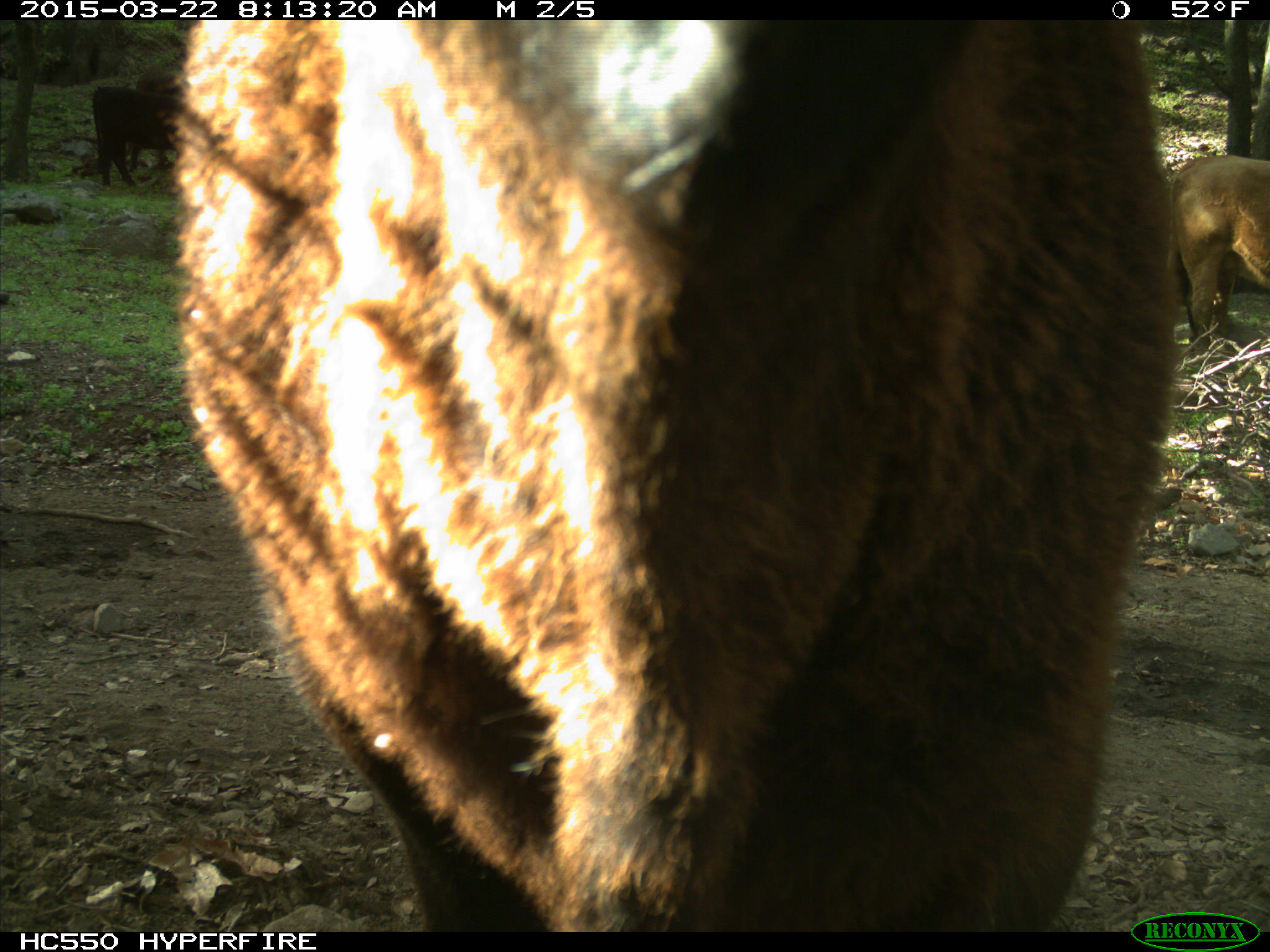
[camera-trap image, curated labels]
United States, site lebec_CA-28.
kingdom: Animalia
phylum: Chordata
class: Mammalia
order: Artiodactyla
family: Bovidae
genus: Bos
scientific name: Bos taurus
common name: domestic cow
Bos taurus (domestic cow).